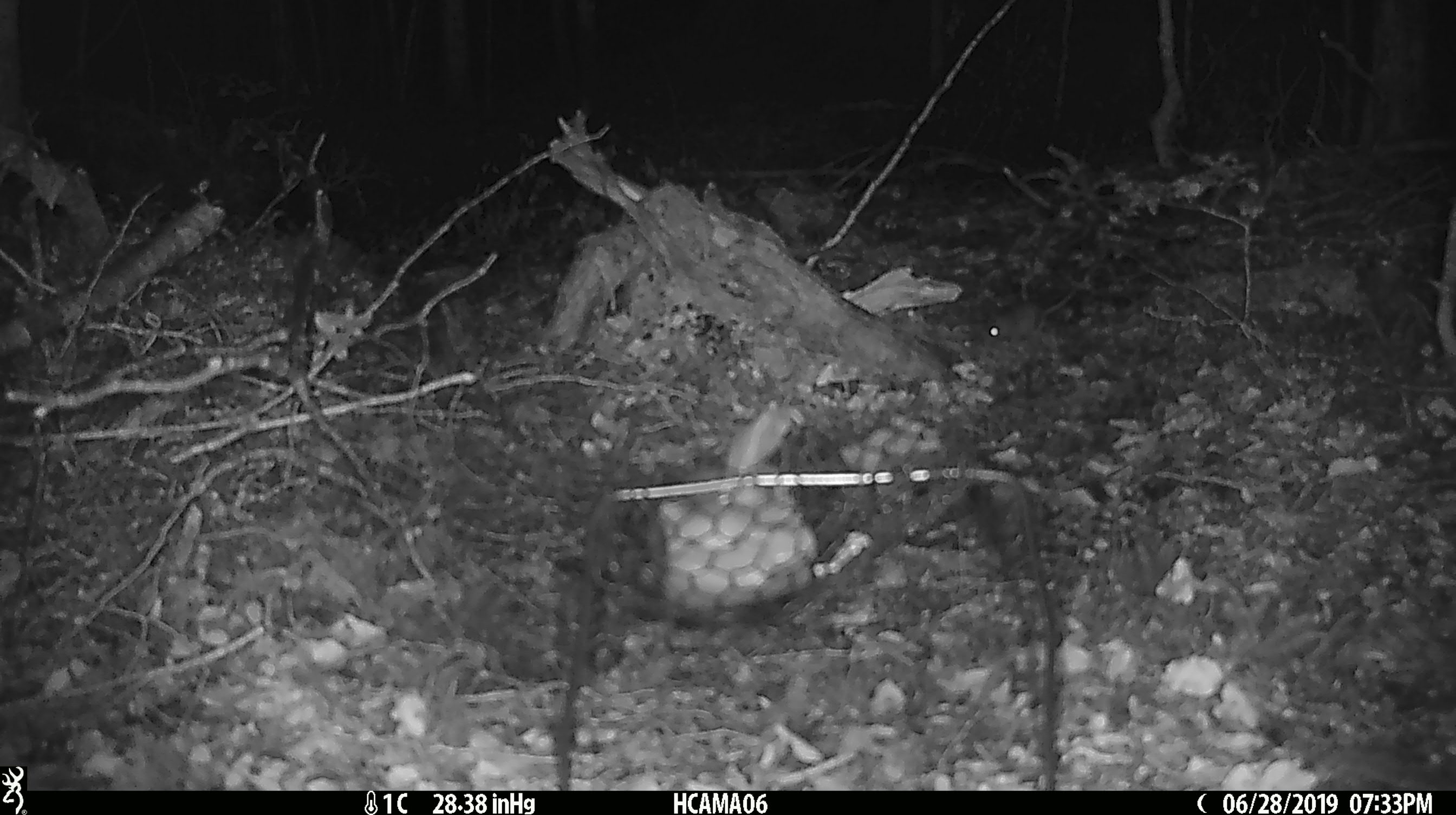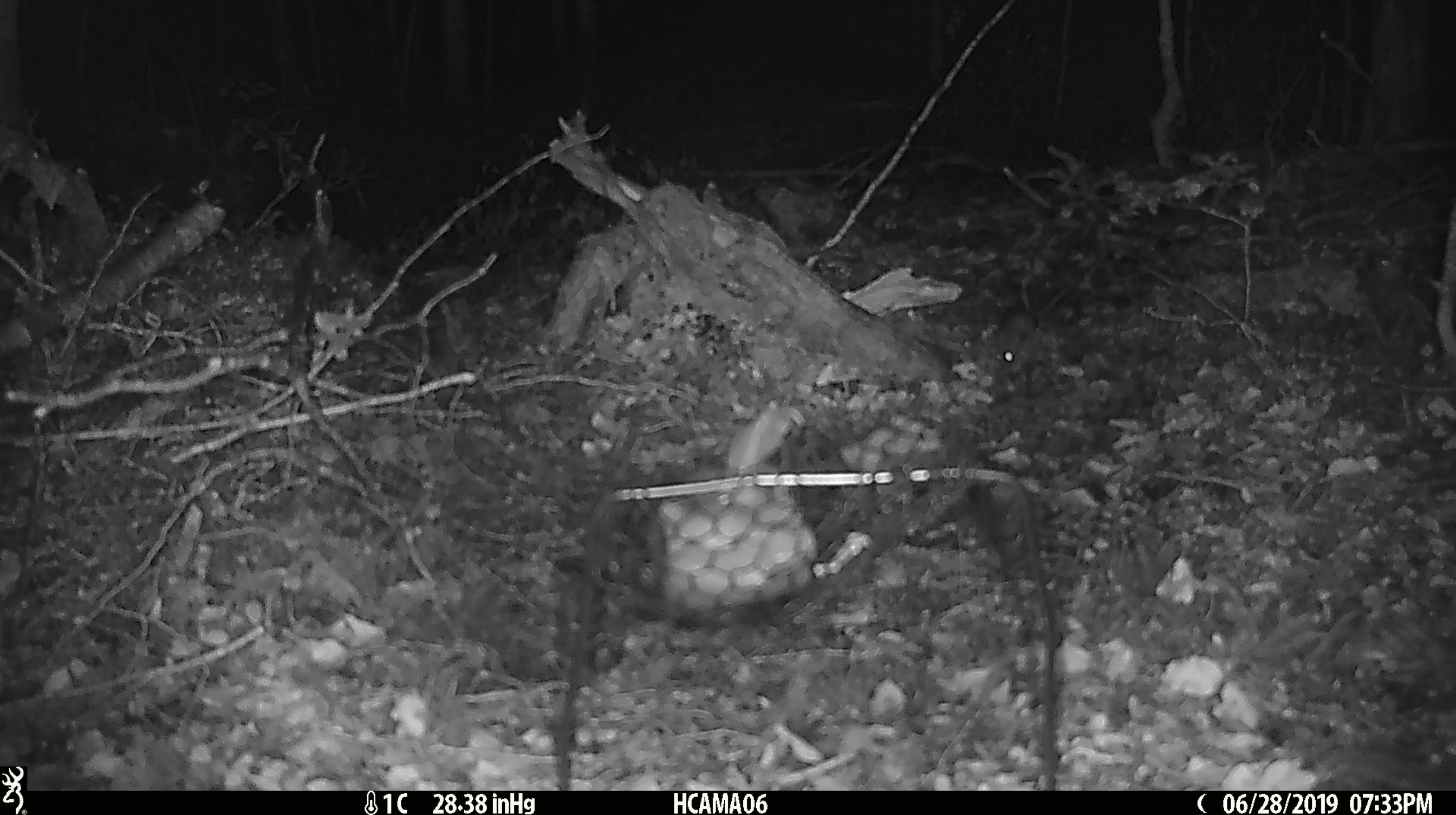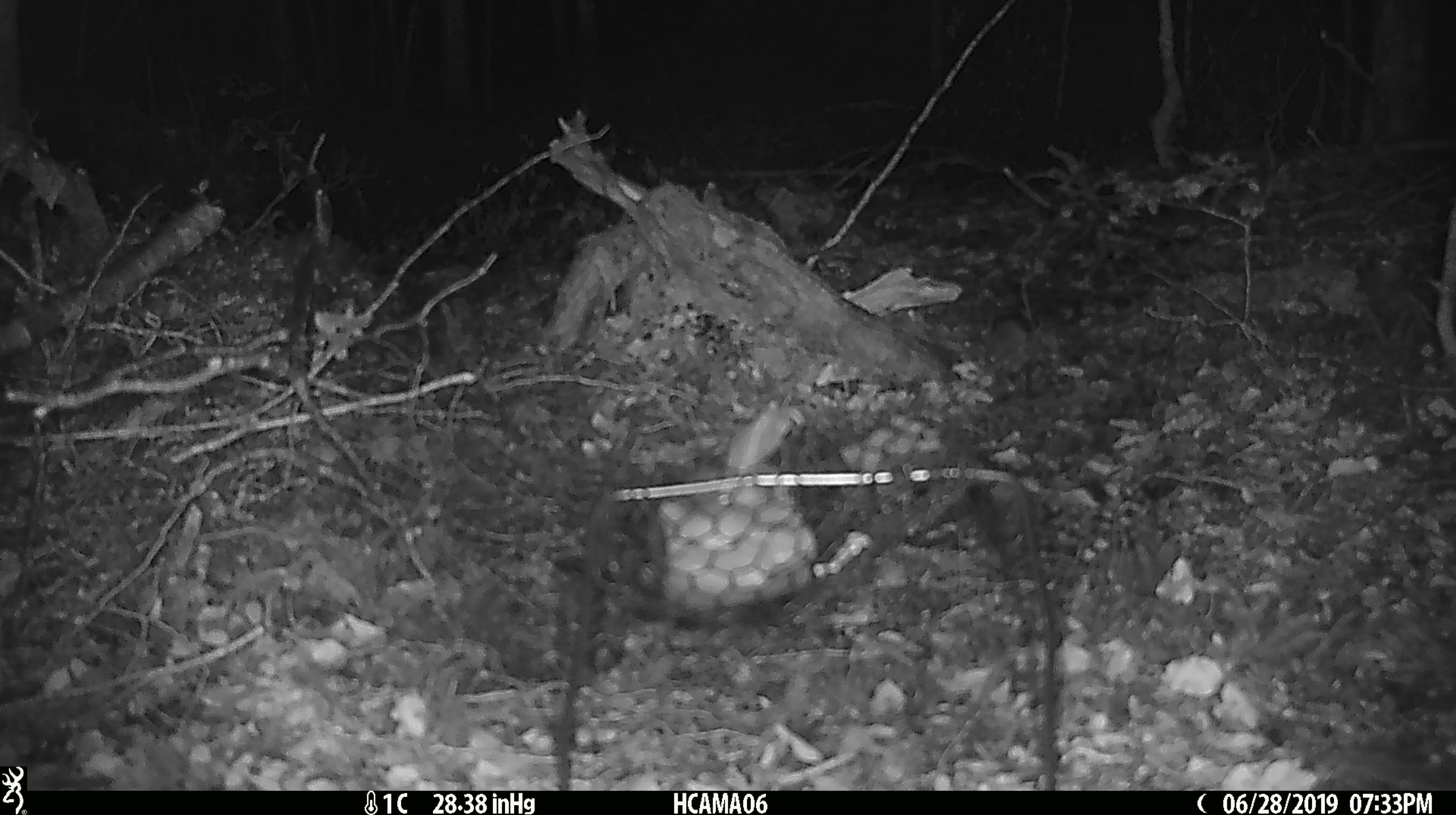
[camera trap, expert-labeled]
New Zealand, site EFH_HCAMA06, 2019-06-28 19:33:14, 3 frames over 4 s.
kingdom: Animalia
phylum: Chordata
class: Mammalia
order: Rodentia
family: Muridae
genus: Mus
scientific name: Mus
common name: mouse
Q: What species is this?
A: Mouse (Mus).